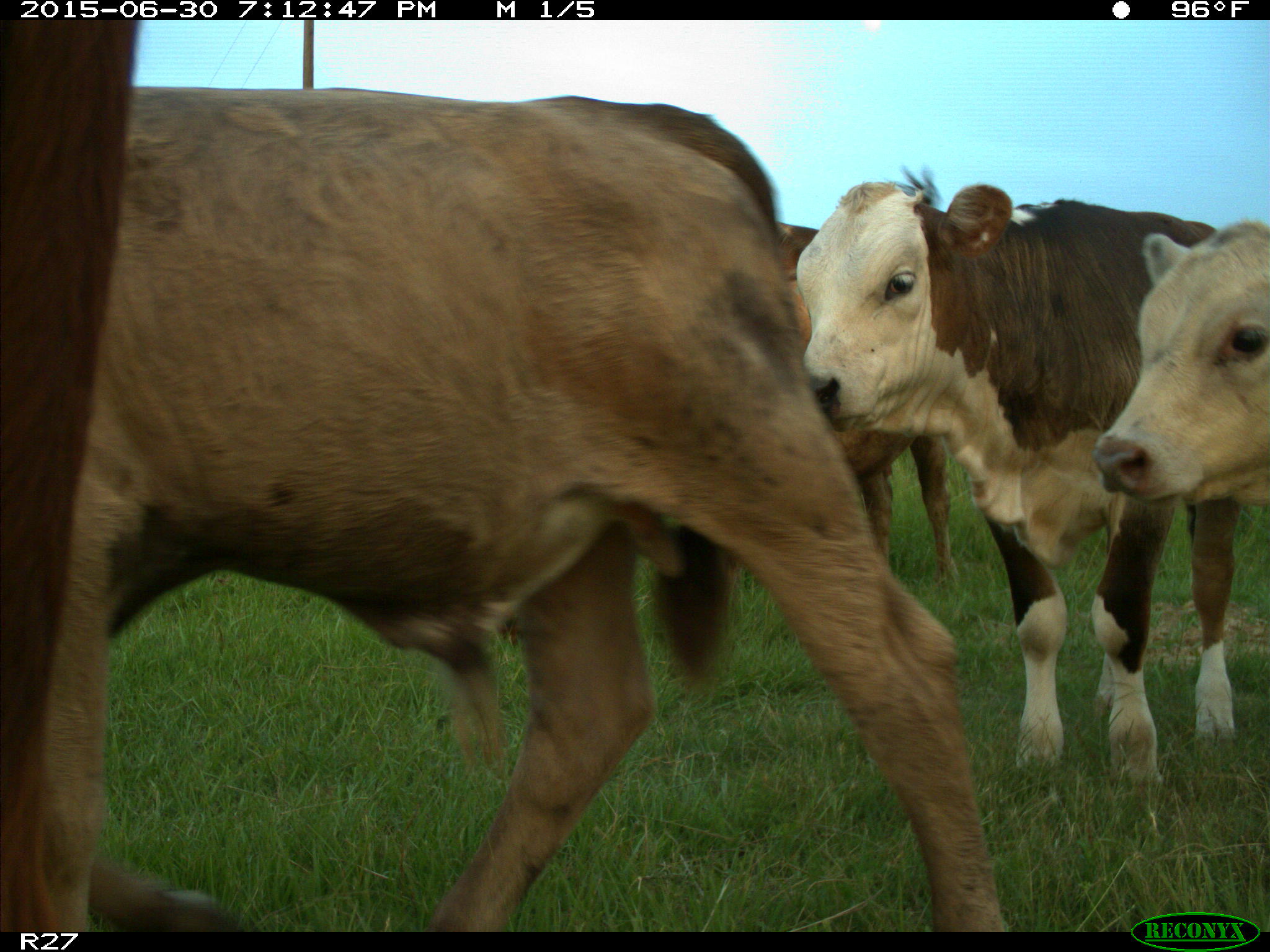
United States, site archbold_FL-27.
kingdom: Animalia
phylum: Chordata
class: Mammalia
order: Artiodactyla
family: Bovidae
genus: Bos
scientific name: Bos taurus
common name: domestic cow